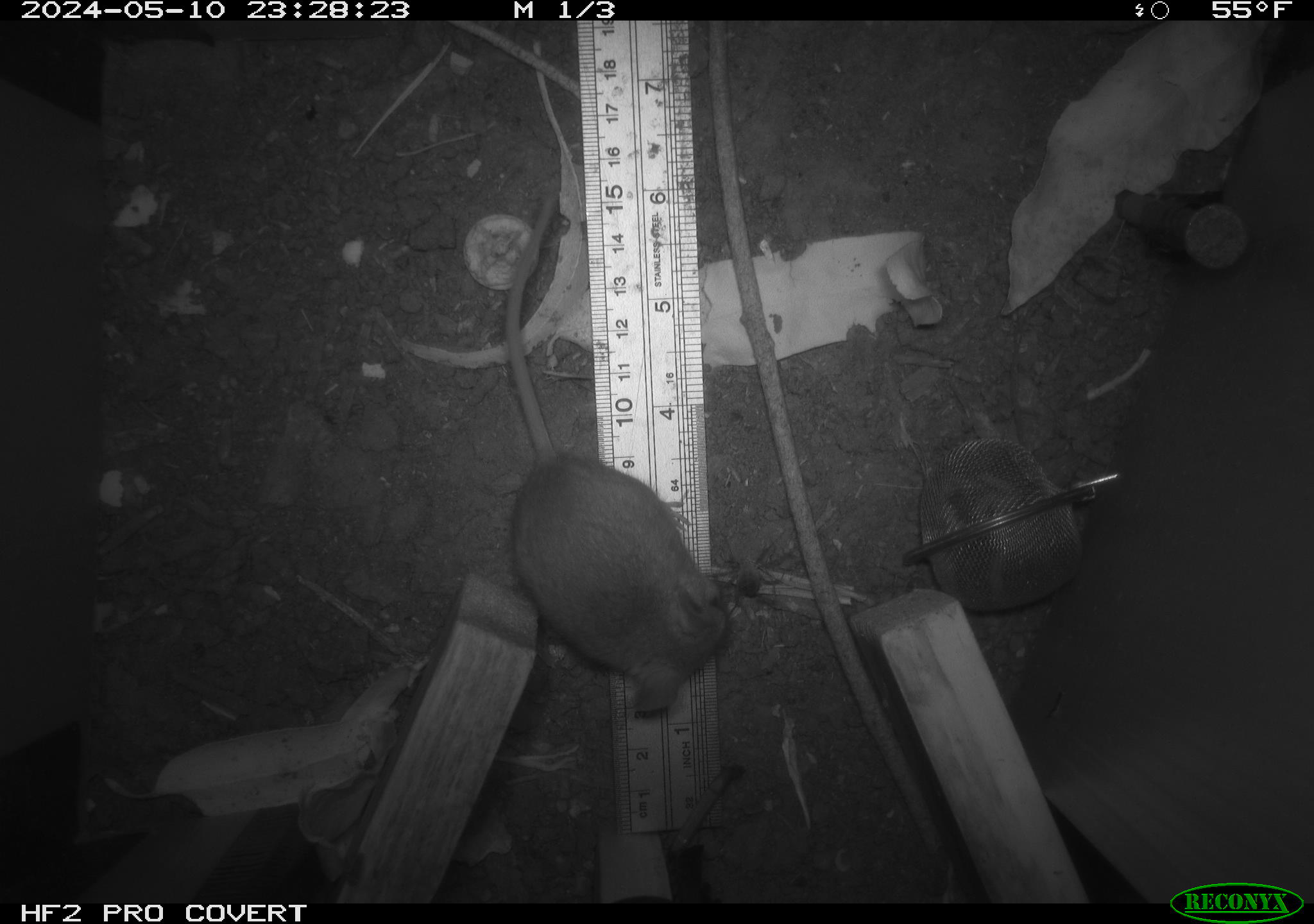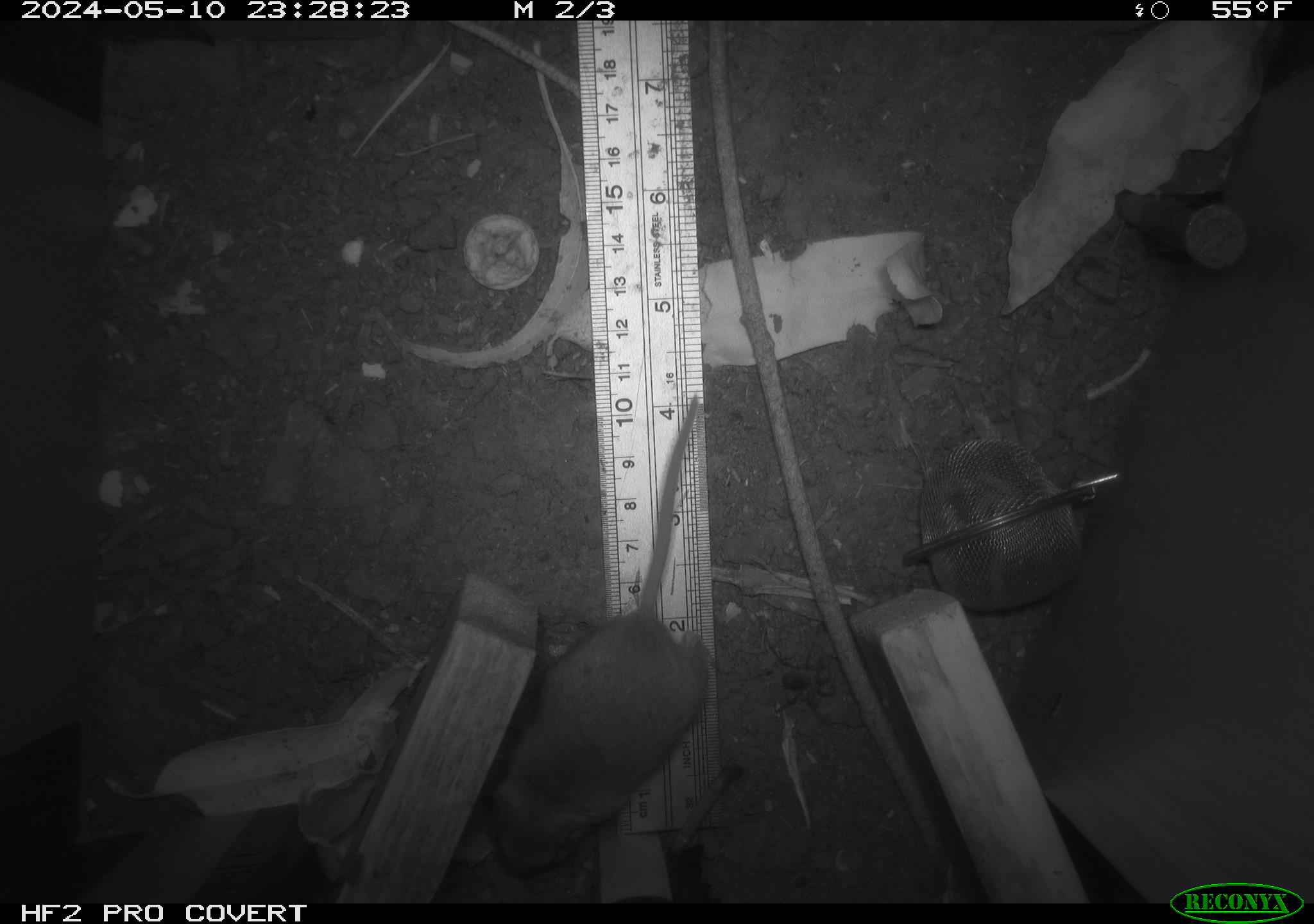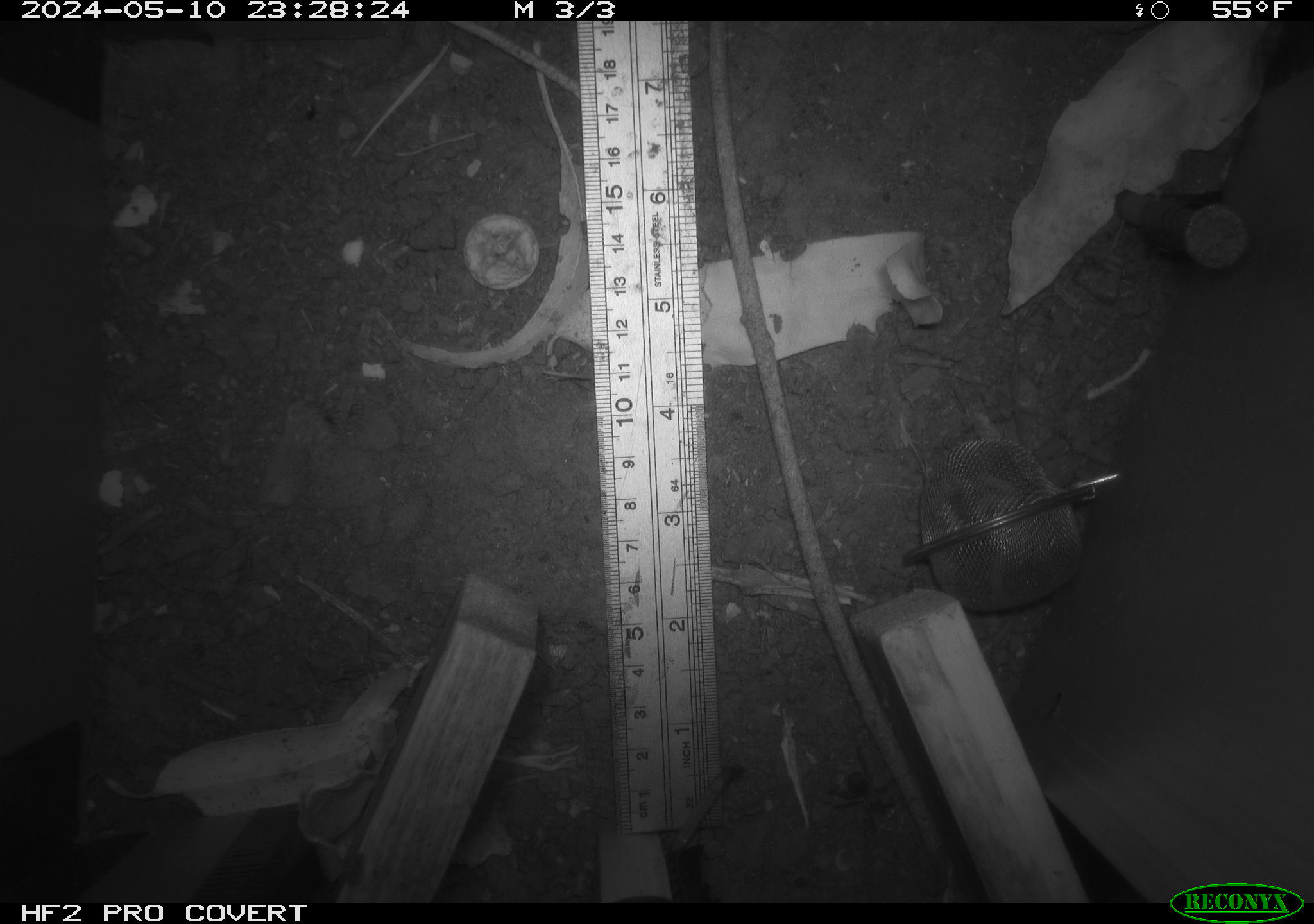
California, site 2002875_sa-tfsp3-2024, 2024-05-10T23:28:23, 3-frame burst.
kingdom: Animalia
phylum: Chordata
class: Mammalia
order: Rodentia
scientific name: Rodentia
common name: mouse species